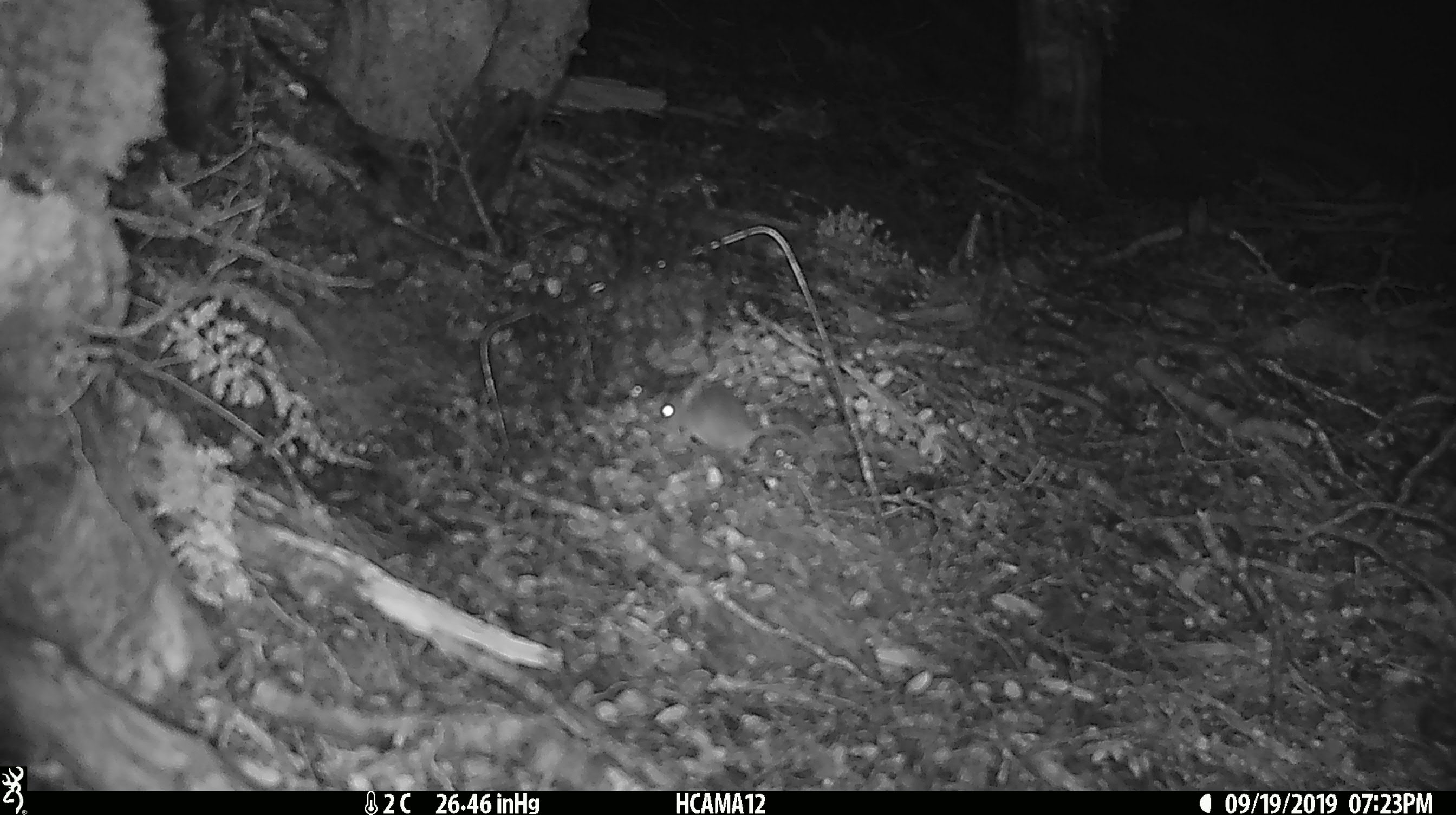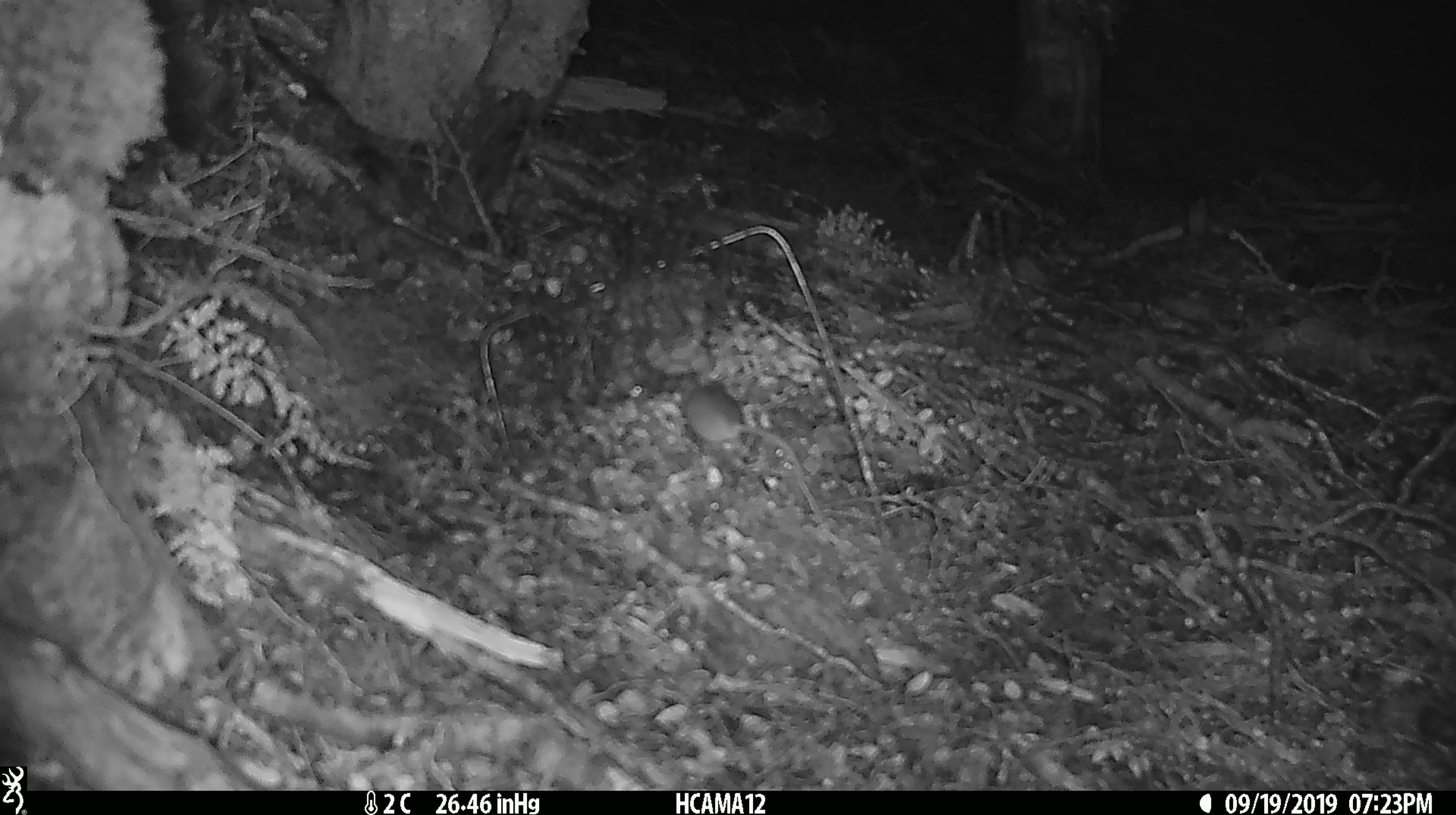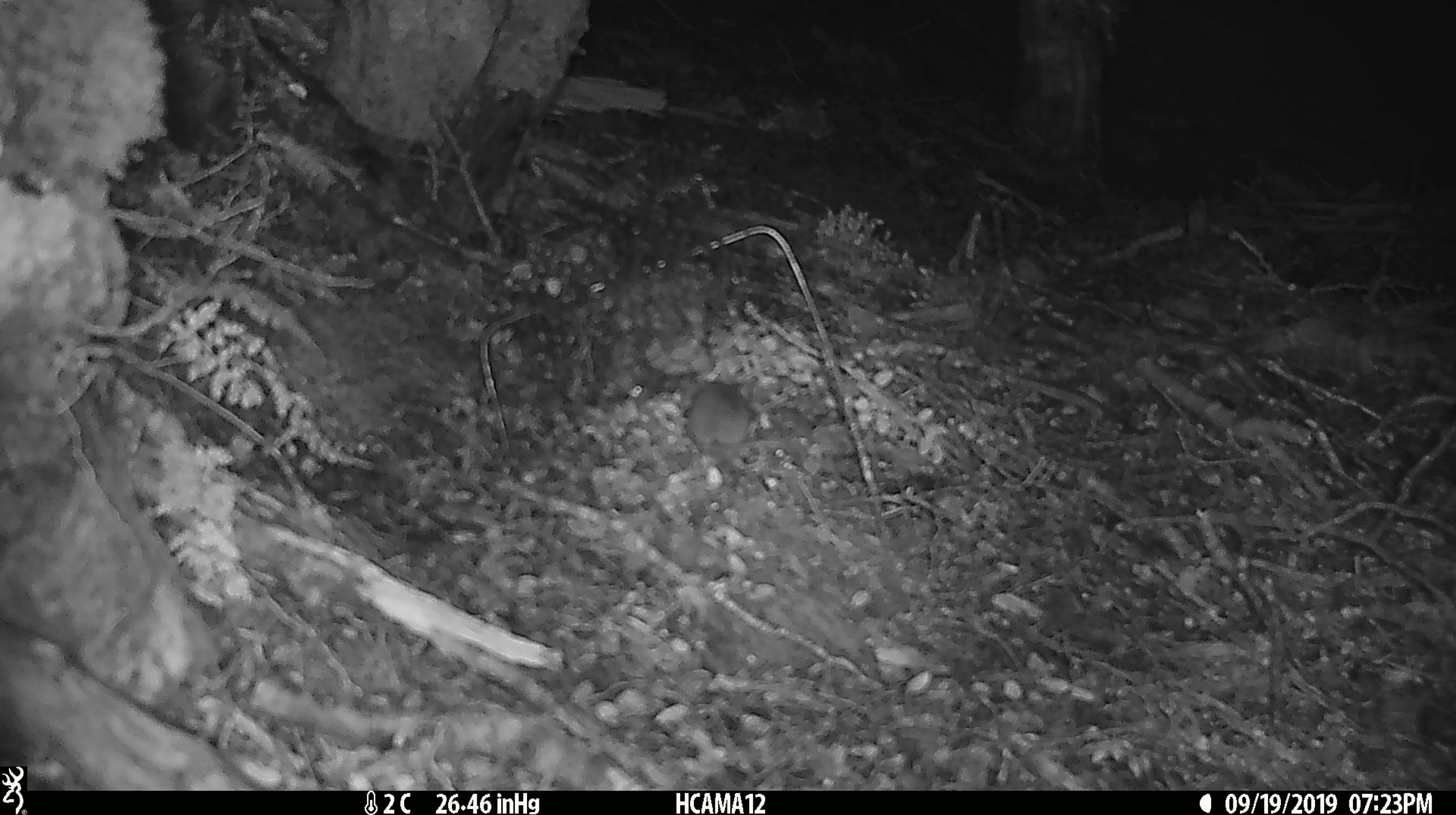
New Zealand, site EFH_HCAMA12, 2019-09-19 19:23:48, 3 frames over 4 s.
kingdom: Animalia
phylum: Chordata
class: Mammalia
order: Rodentia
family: Muridae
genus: Mus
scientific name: Mus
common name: mouse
Mouse (Mus).